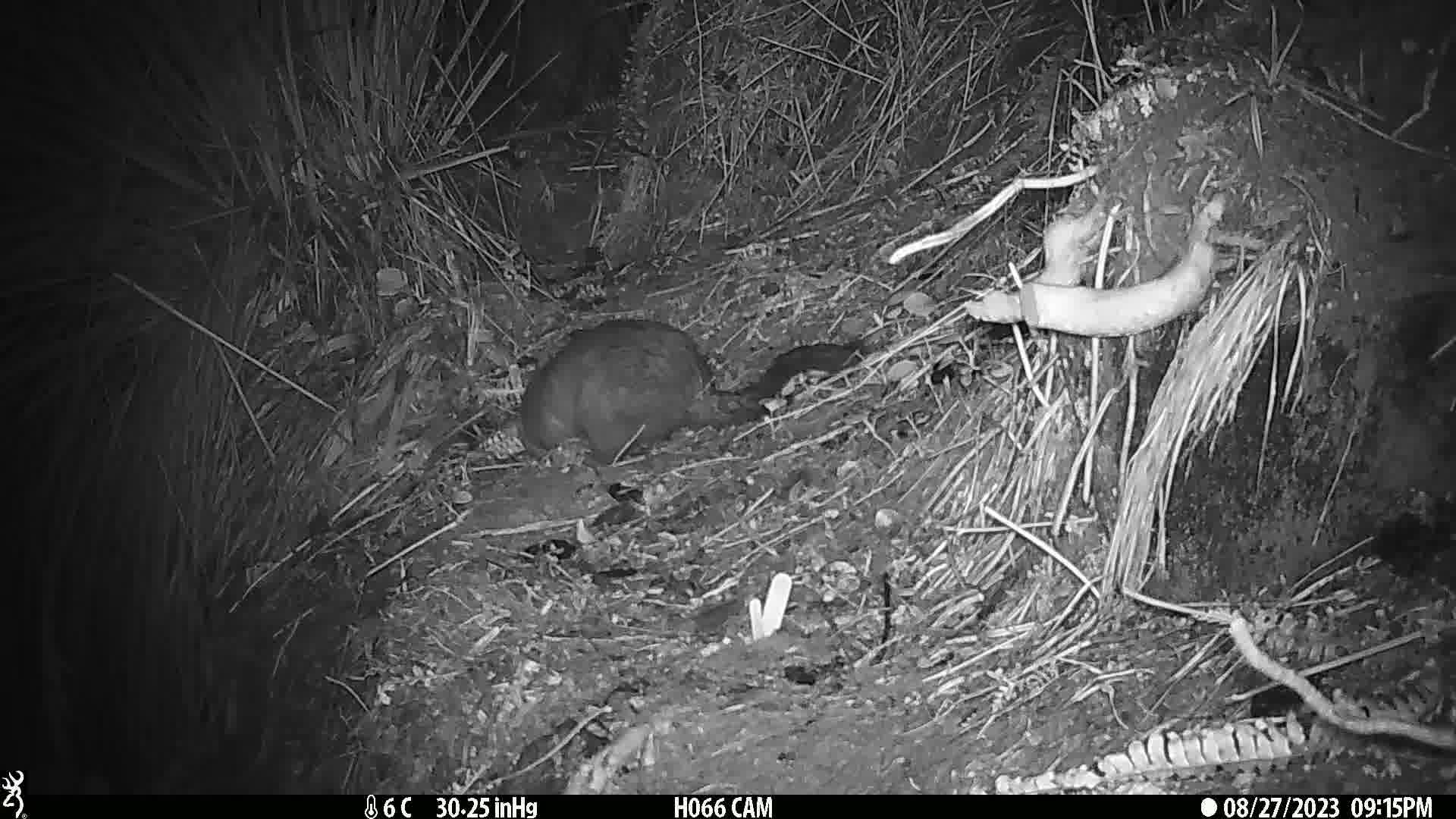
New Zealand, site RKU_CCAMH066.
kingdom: Animalia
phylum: Chordata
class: Mammalia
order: Diprotodontia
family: Phalangeridae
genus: Trichosurus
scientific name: Trichosurus vulpecula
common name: common brushtail possum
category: possum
Possum (common brushtail possum) (Trichosurus vulpecula).